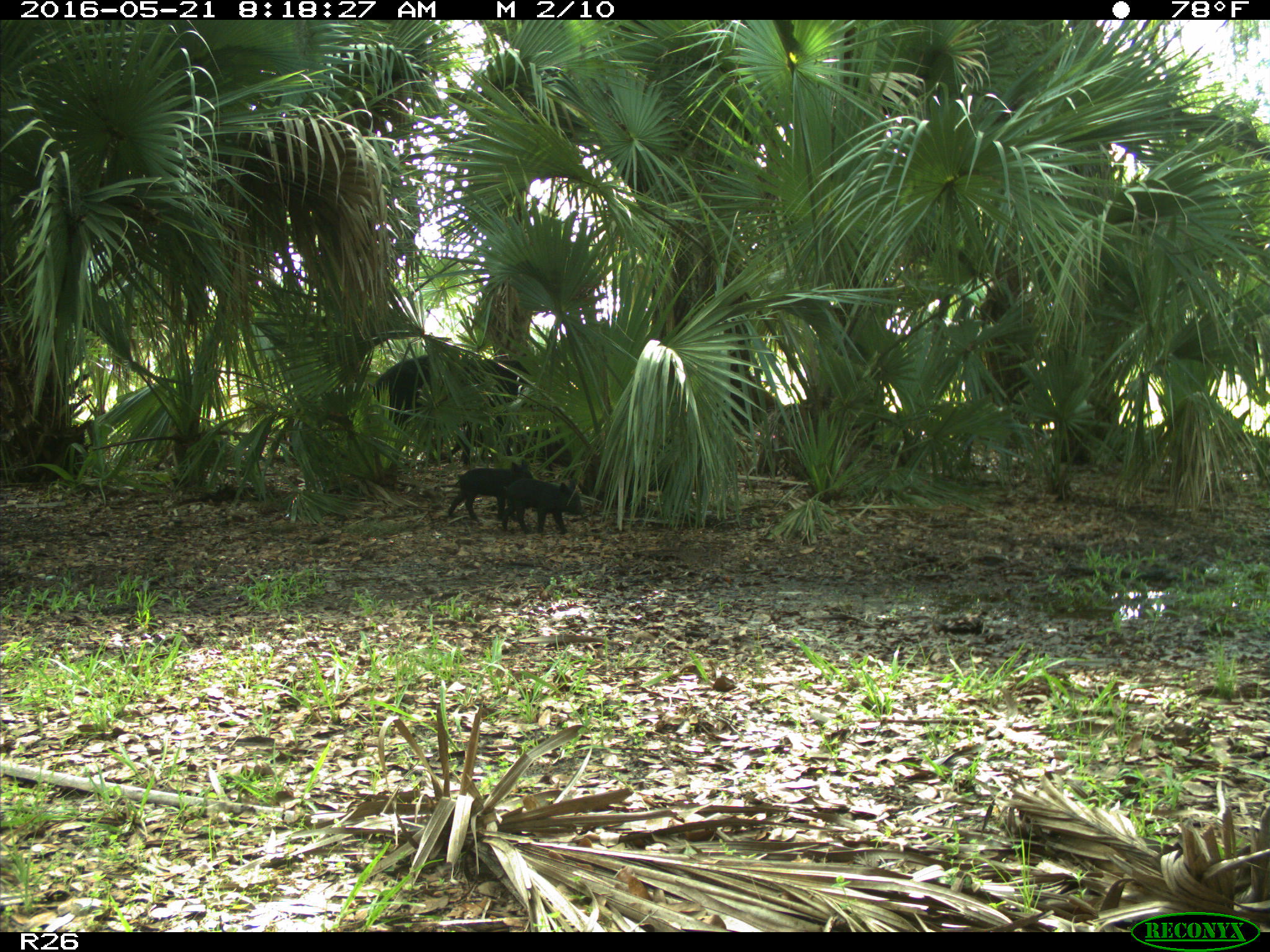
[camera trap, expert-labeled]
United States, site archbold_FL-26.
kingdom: Animalia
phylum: Chordata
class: Mammalia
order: Artiodactyla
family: Suidae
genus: Sus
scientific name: Sus scrofa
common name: wild boar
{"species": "Sus scrofa (wild boar)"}